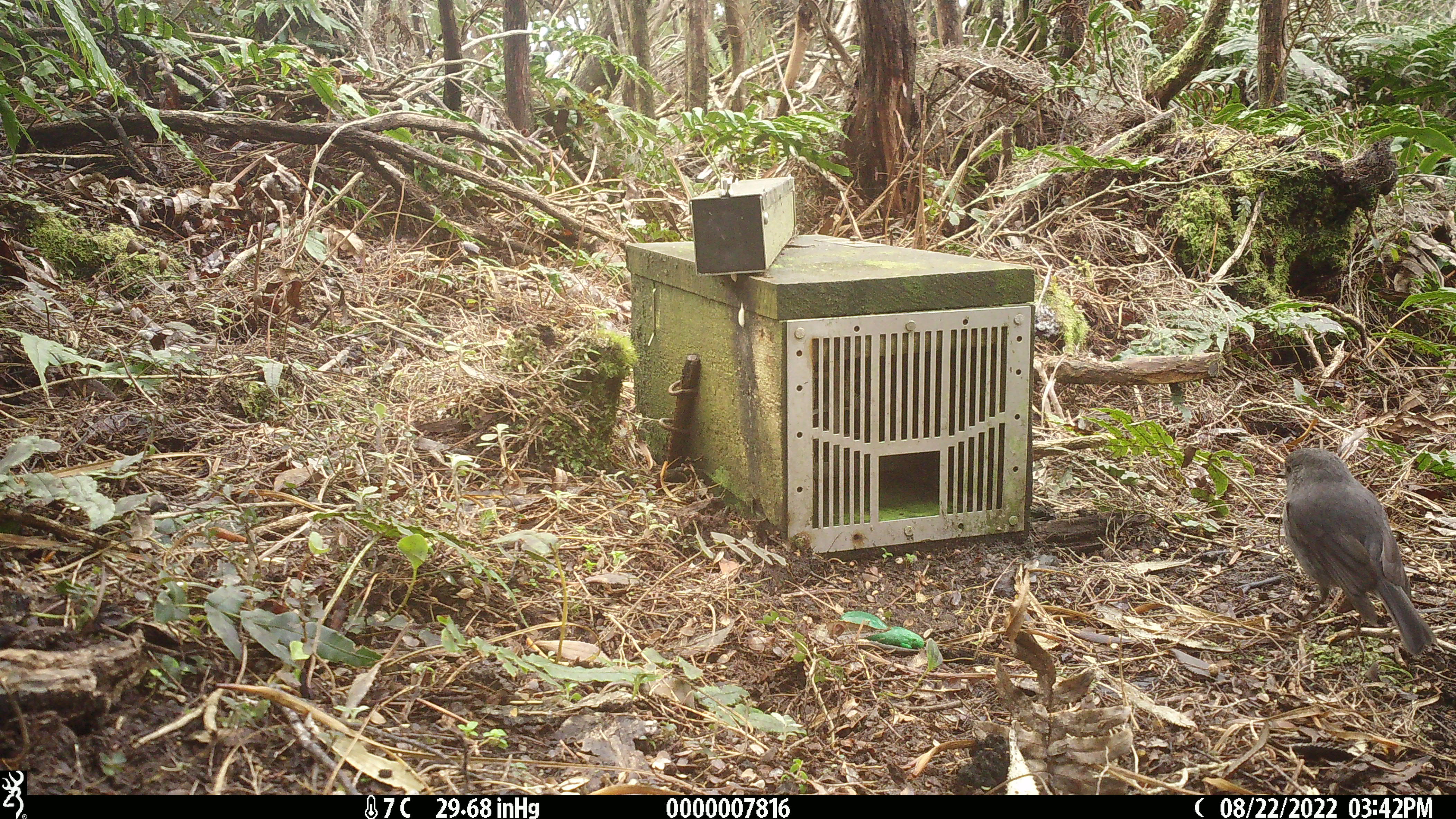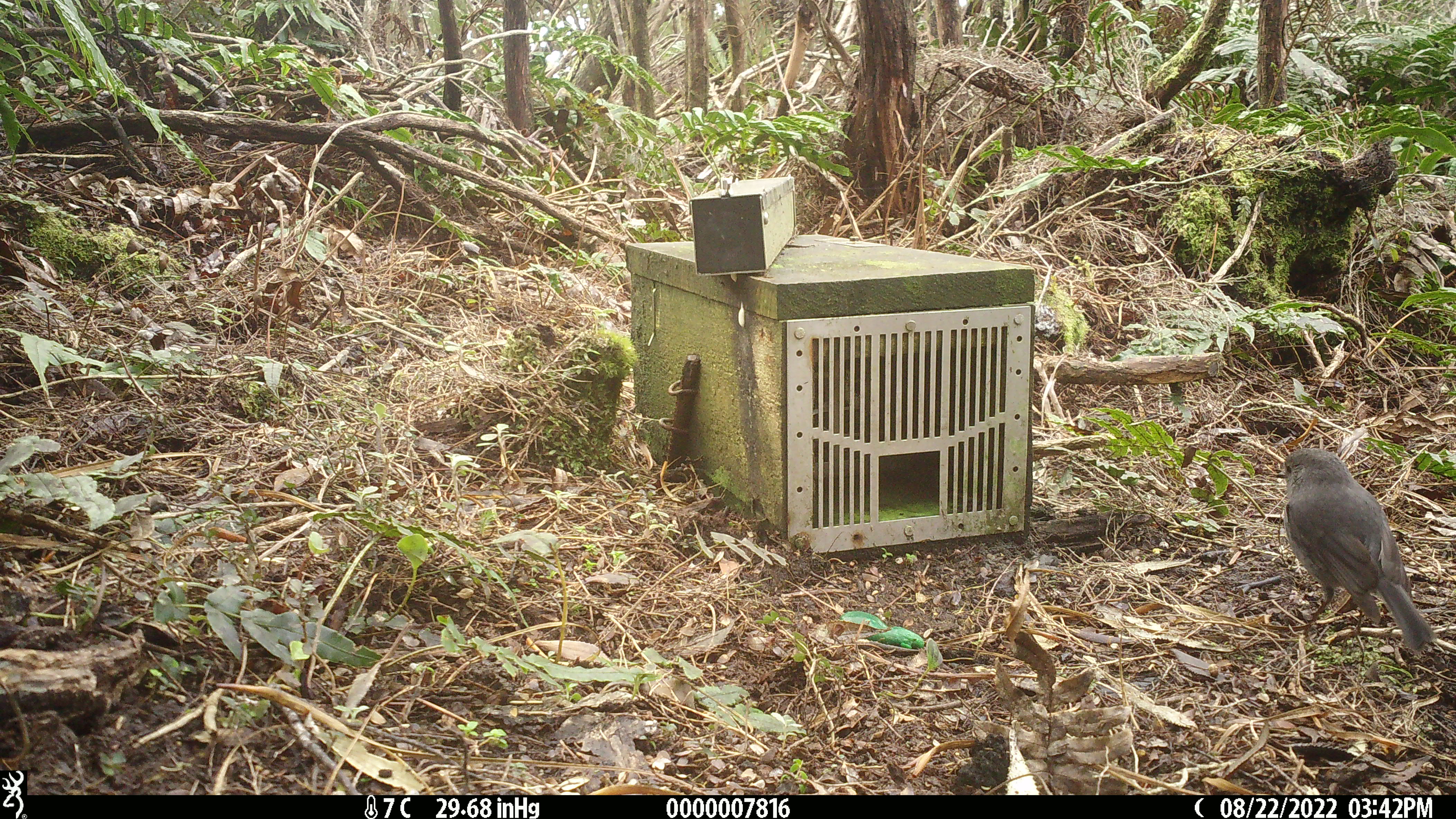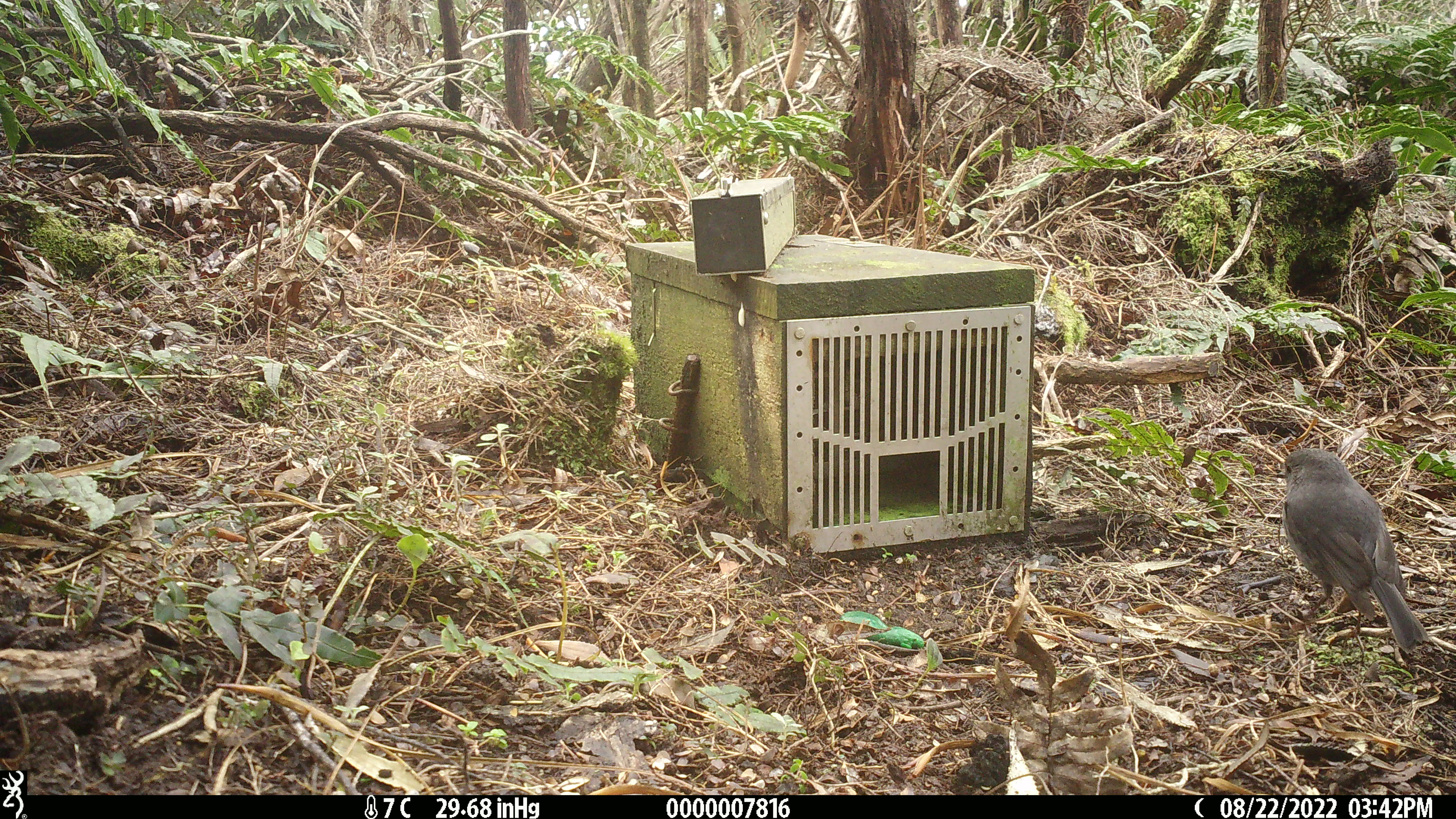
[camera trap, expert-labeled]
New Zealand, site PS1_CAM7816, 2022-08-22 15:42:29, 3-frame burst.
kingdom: Animalia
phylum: Chordata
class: Aves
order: Passeriformes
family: Petroicidae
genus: Petroica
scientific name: Petroica australis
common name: new zealand robin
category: robin